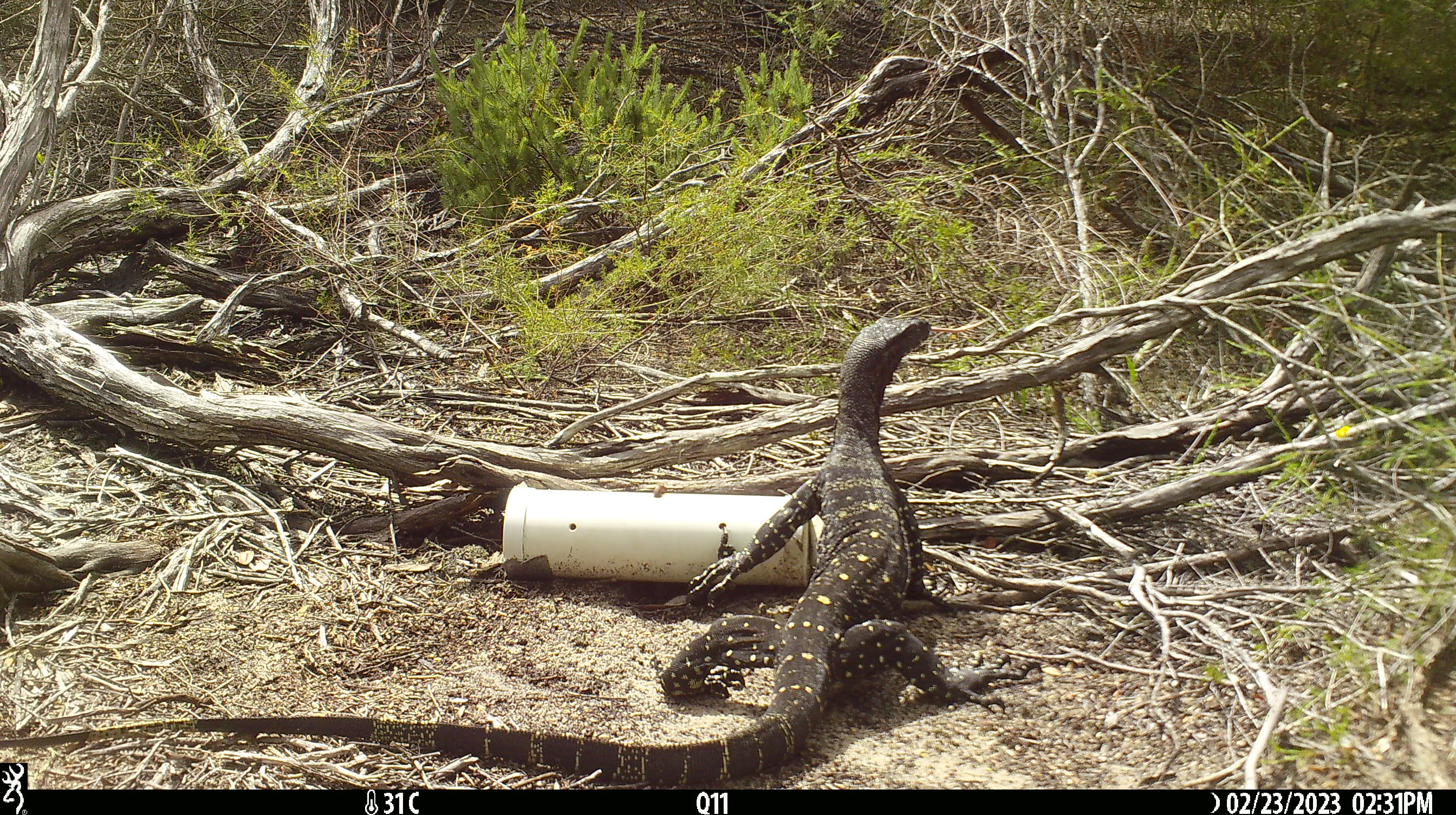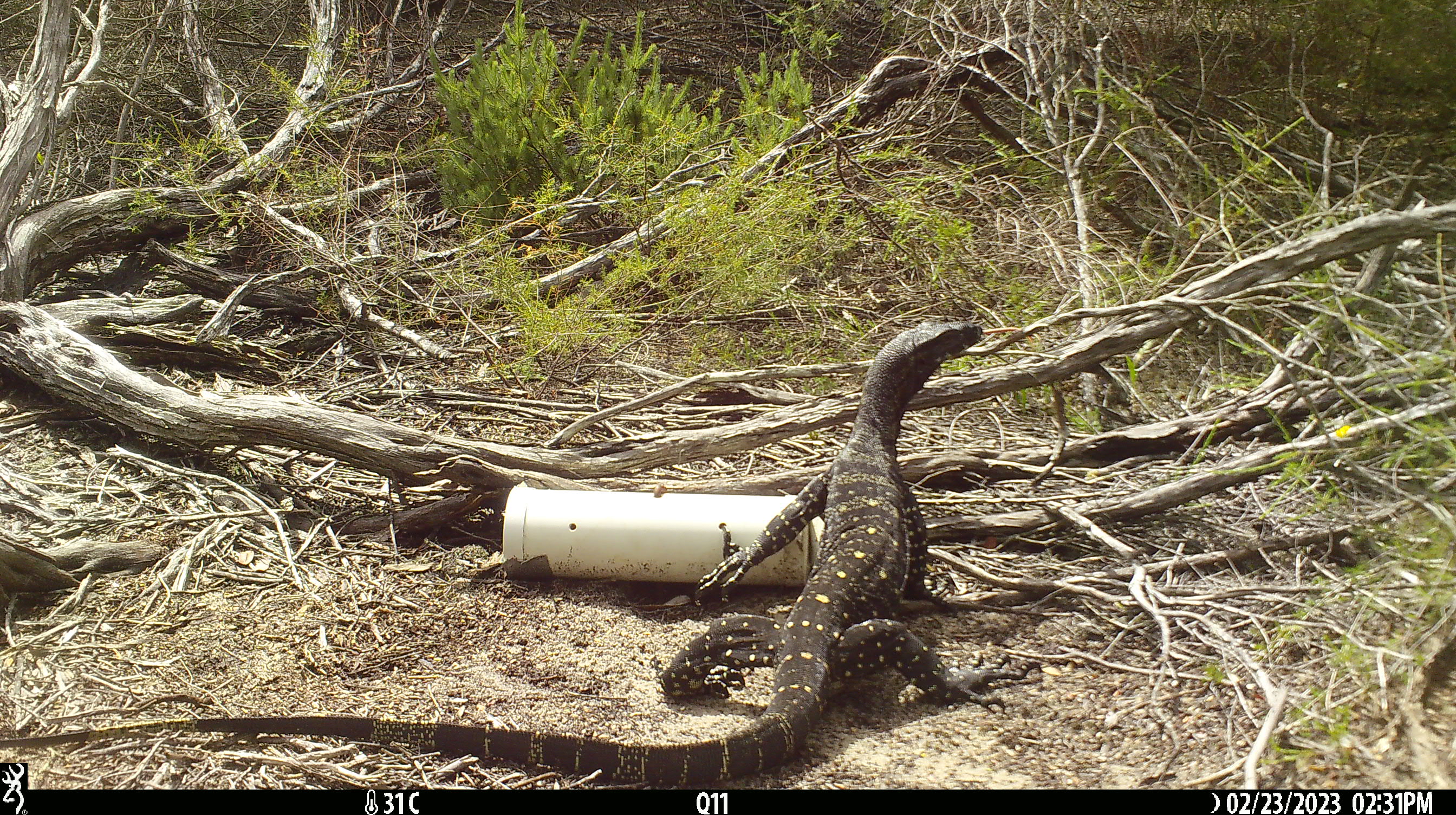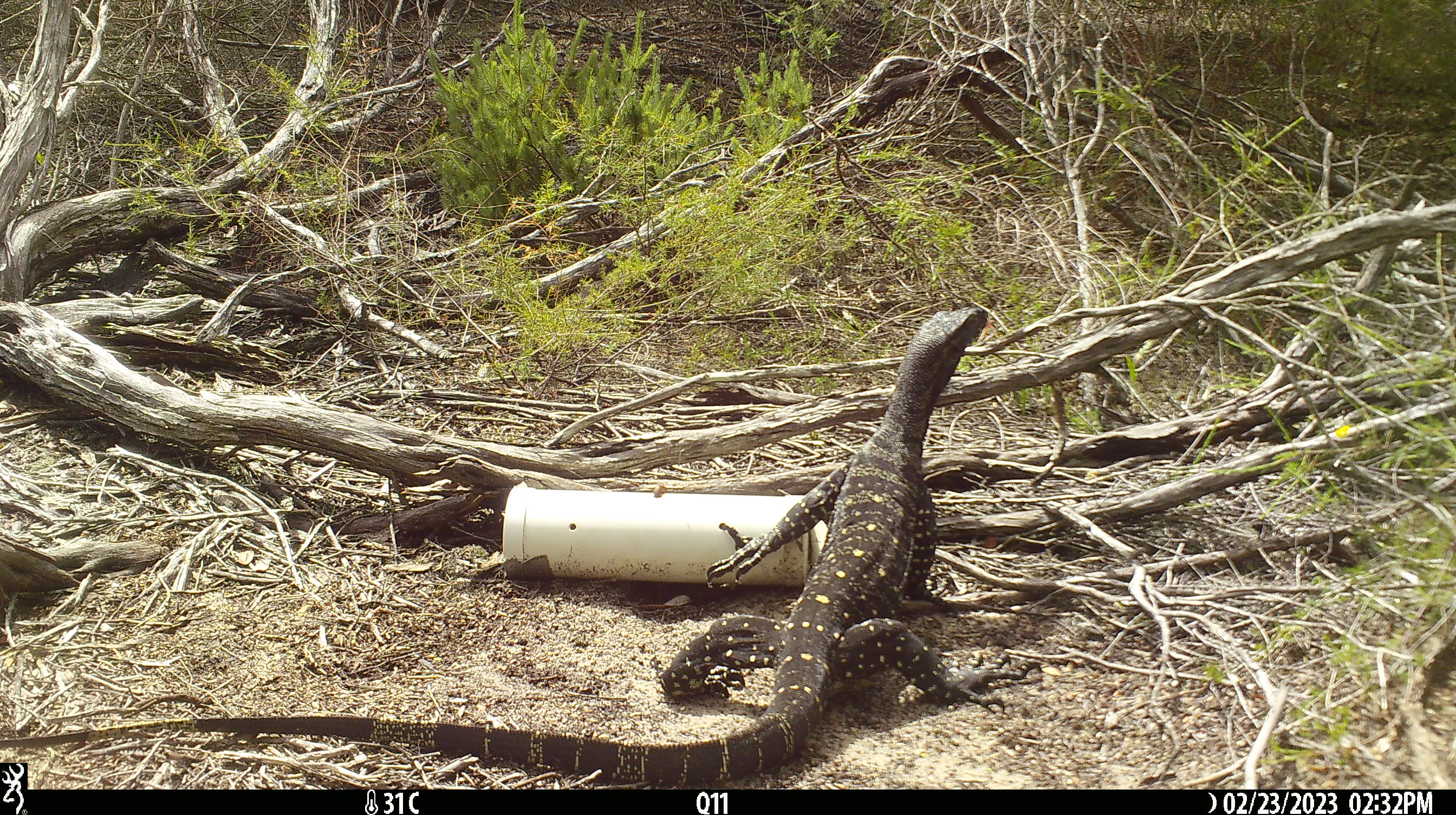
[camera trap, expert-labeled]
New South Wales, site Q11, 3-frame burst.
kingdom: Animalia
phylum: Chordata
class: Reptilia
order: Squamata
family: Varanidae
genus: Varanus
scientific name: Varanus varius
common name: lace monitor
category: goanna